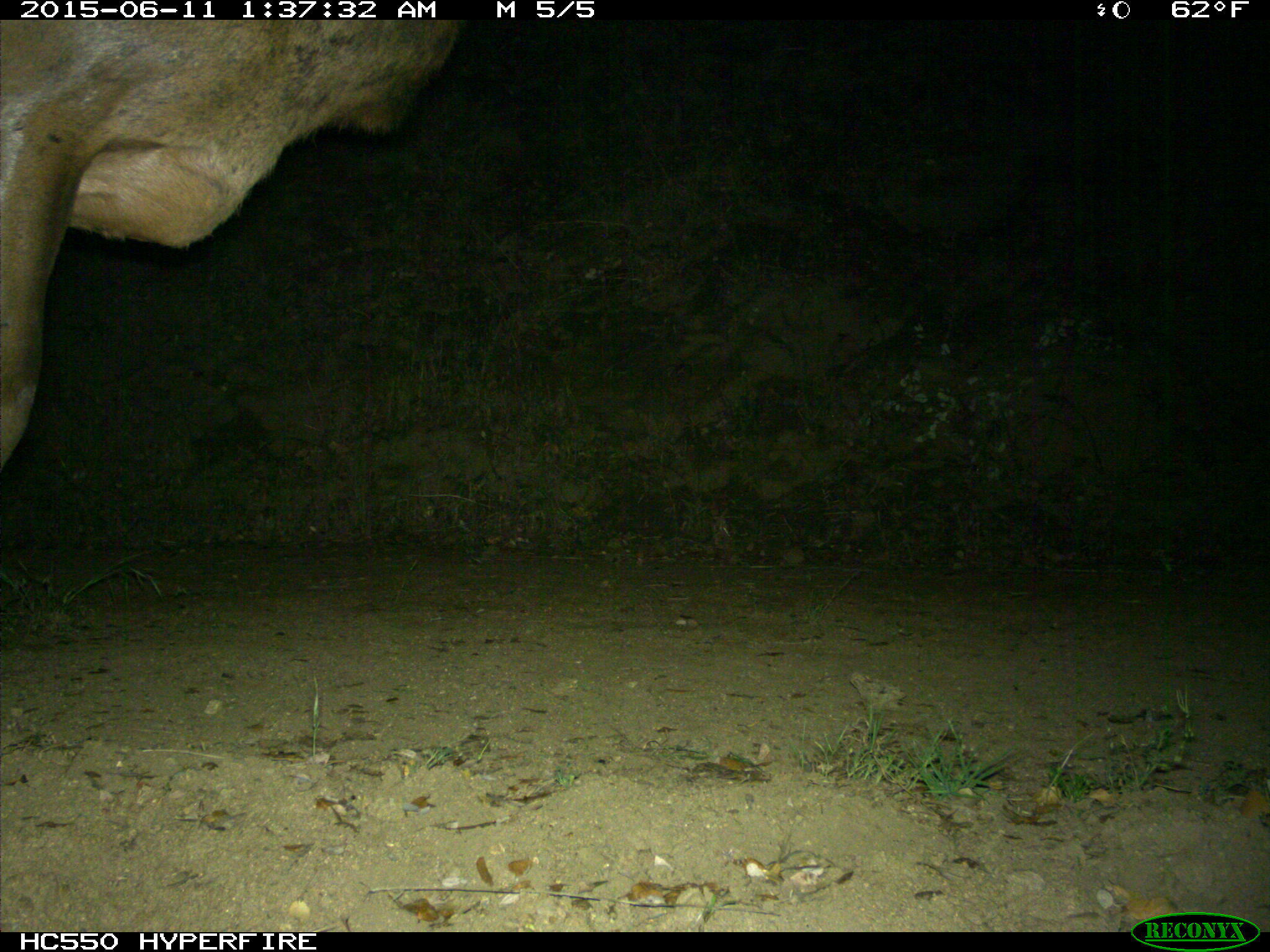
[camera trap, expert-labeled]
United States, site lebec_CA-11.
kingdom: Animalia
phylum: Chordata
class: Mammalia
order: Artiodactyla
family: Cervidae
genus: Cervus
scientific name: Cervus canadensis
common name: elk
Cervus canadensis (elk).